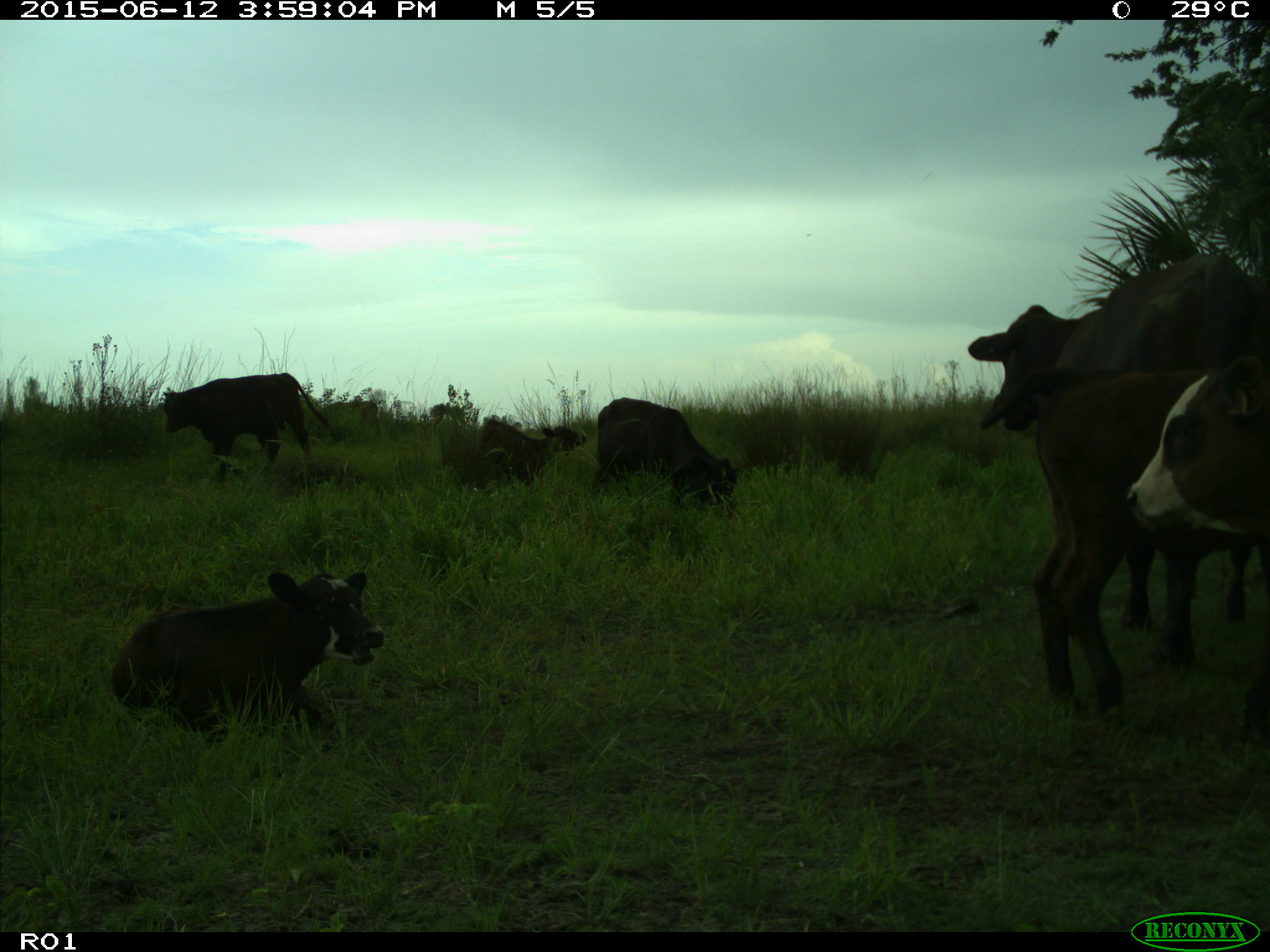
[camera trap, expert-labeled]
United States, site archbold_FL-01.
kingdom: Animalia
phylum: Chordata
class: Mammalia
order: Artiodactyla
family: Bovidae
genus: Bos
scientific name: Bos taurus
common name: domestic cow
Bos taurus (domestic cow).